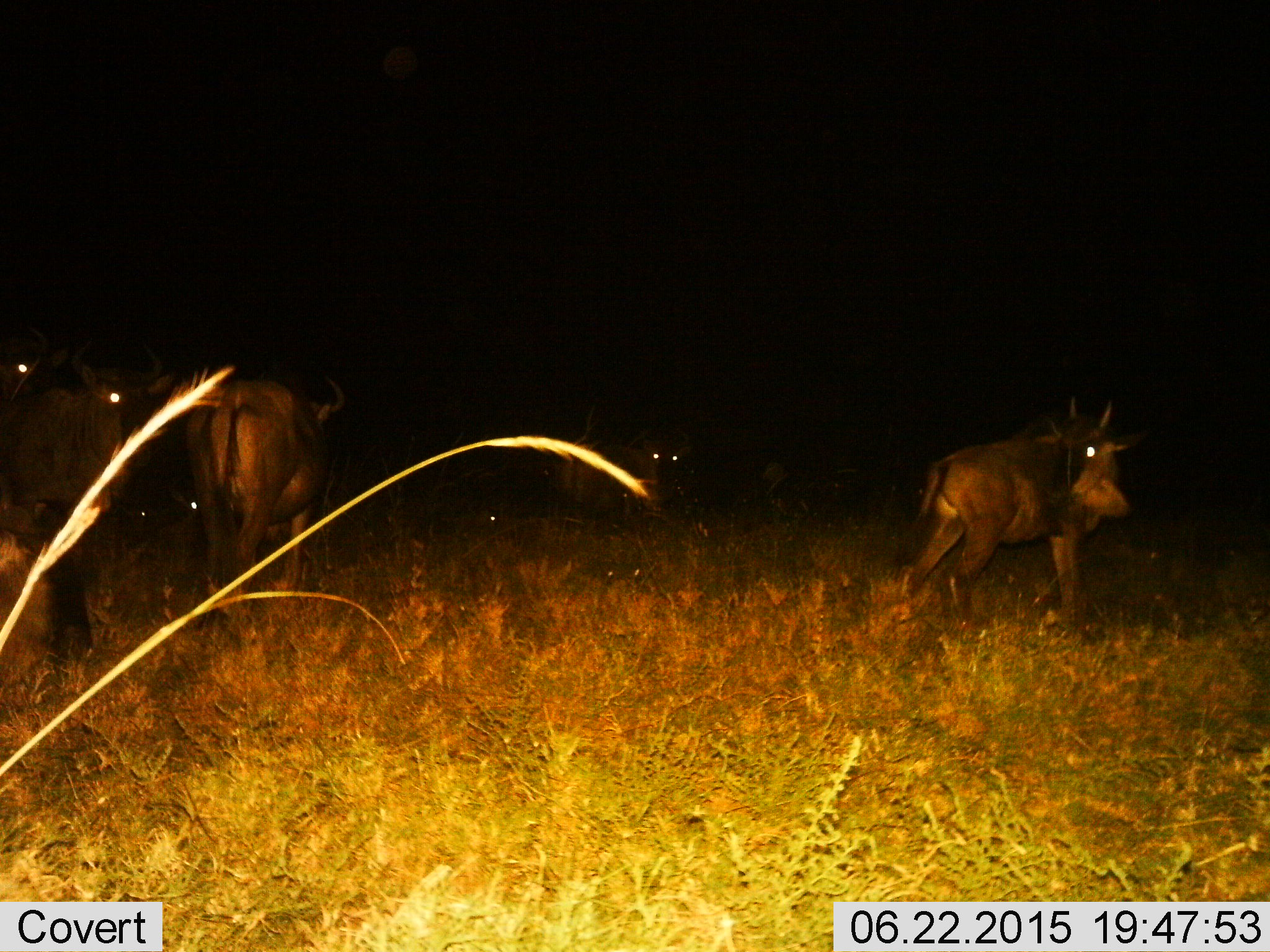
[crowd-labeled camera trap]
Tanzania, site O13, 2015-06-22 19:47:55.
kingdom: Animalia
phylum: Chordata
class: Mammalia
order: Artiodactyla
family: Bovidae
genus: Connochaetes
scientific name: Connochaetes taurinus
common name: blue wildebeest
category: wildebeest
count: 7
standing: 90%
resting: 50%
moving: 10%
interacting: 20%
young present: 20%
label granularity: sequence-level